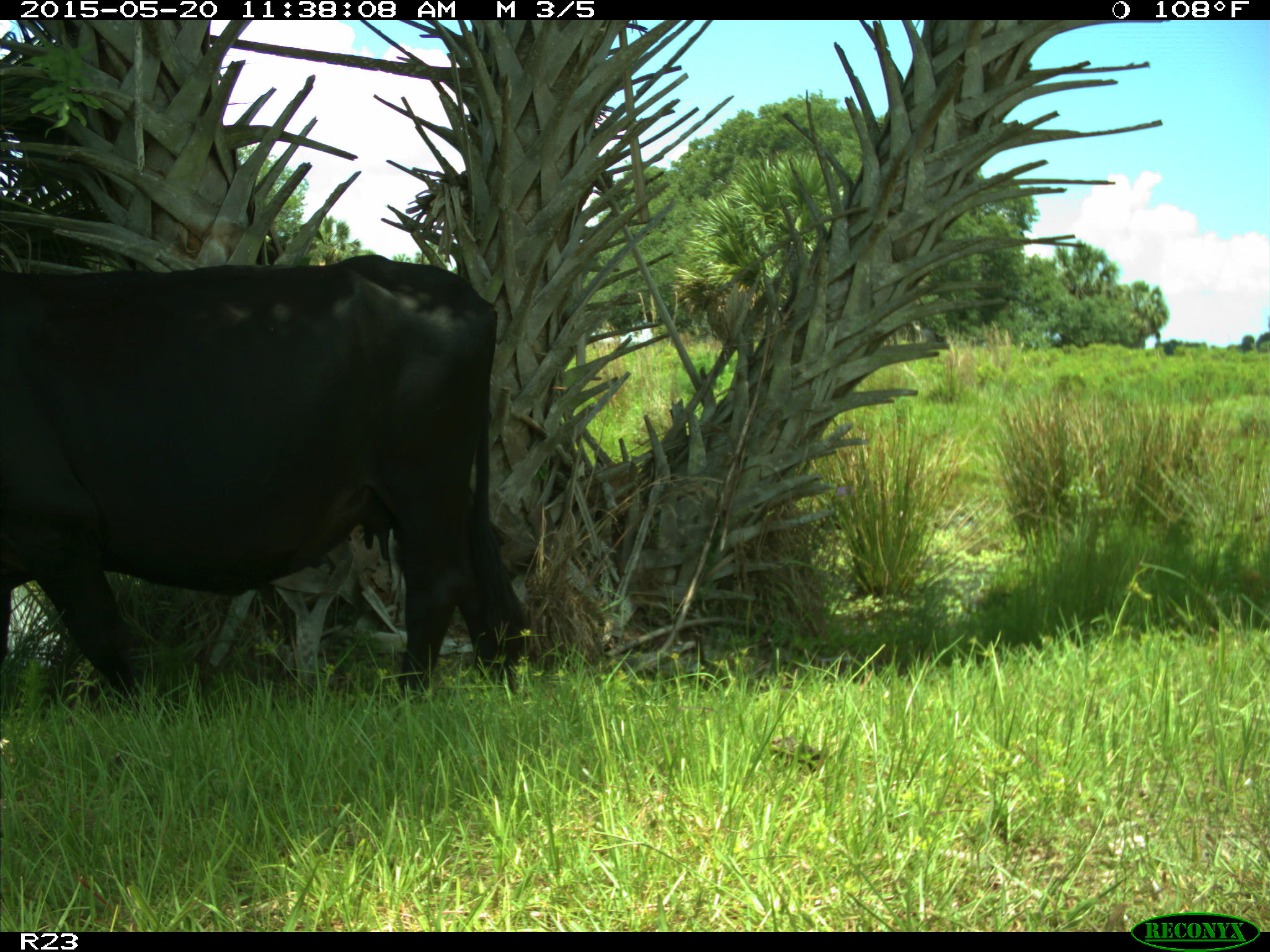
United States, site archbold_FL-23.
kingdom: Animalia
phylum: Chordata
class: Mammalia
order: Artiodactyla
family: Suidae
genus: Sus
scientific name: Sus scrofa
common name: wild boar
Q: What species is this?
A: Sus scrofa (wild boar).